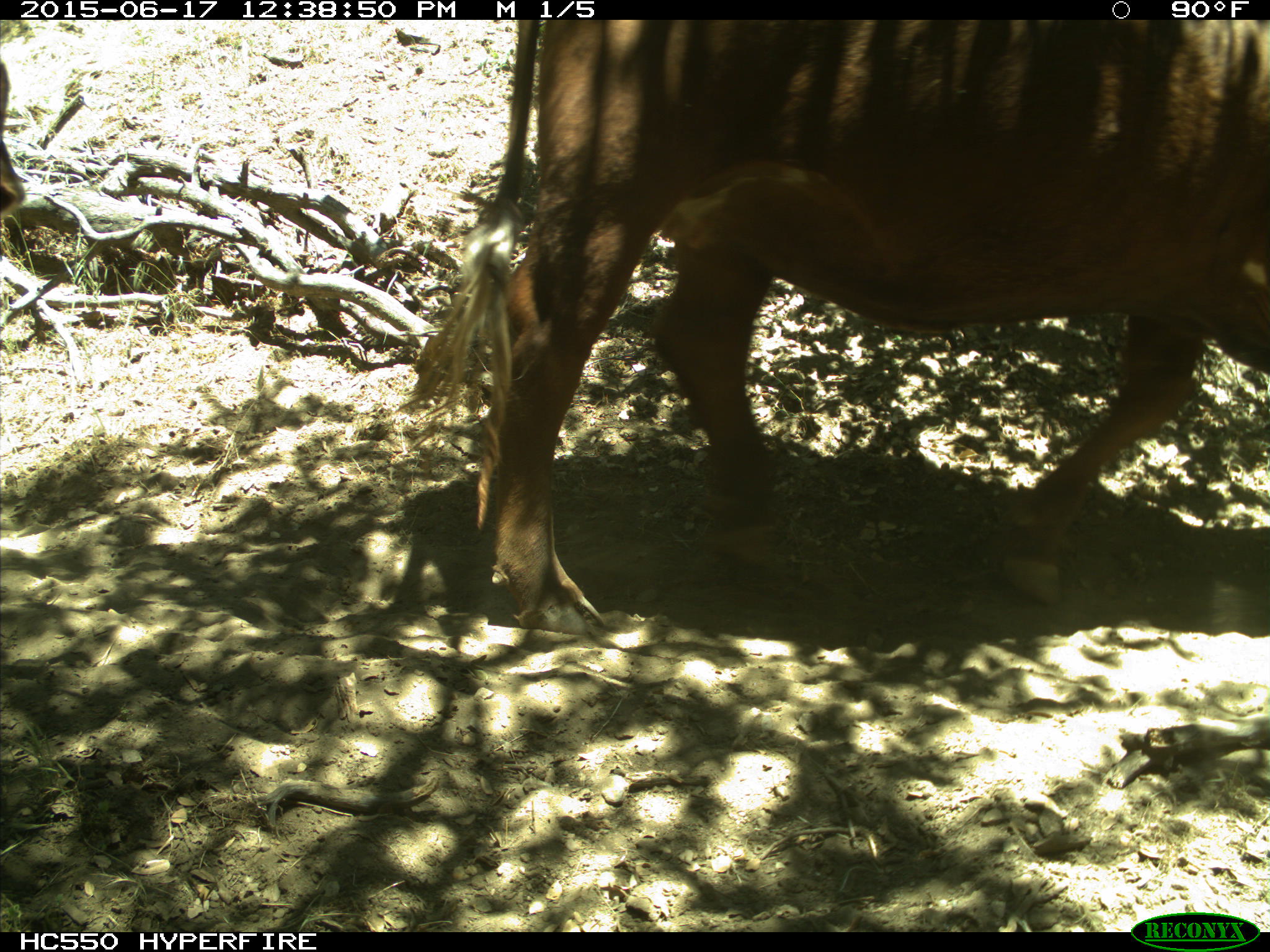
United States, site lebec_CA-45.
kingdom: Animalia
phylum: Chordata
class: Mammalia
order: Artiodactyla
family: Bovidae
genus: Bos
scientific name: Bos taurus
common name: domestic cow